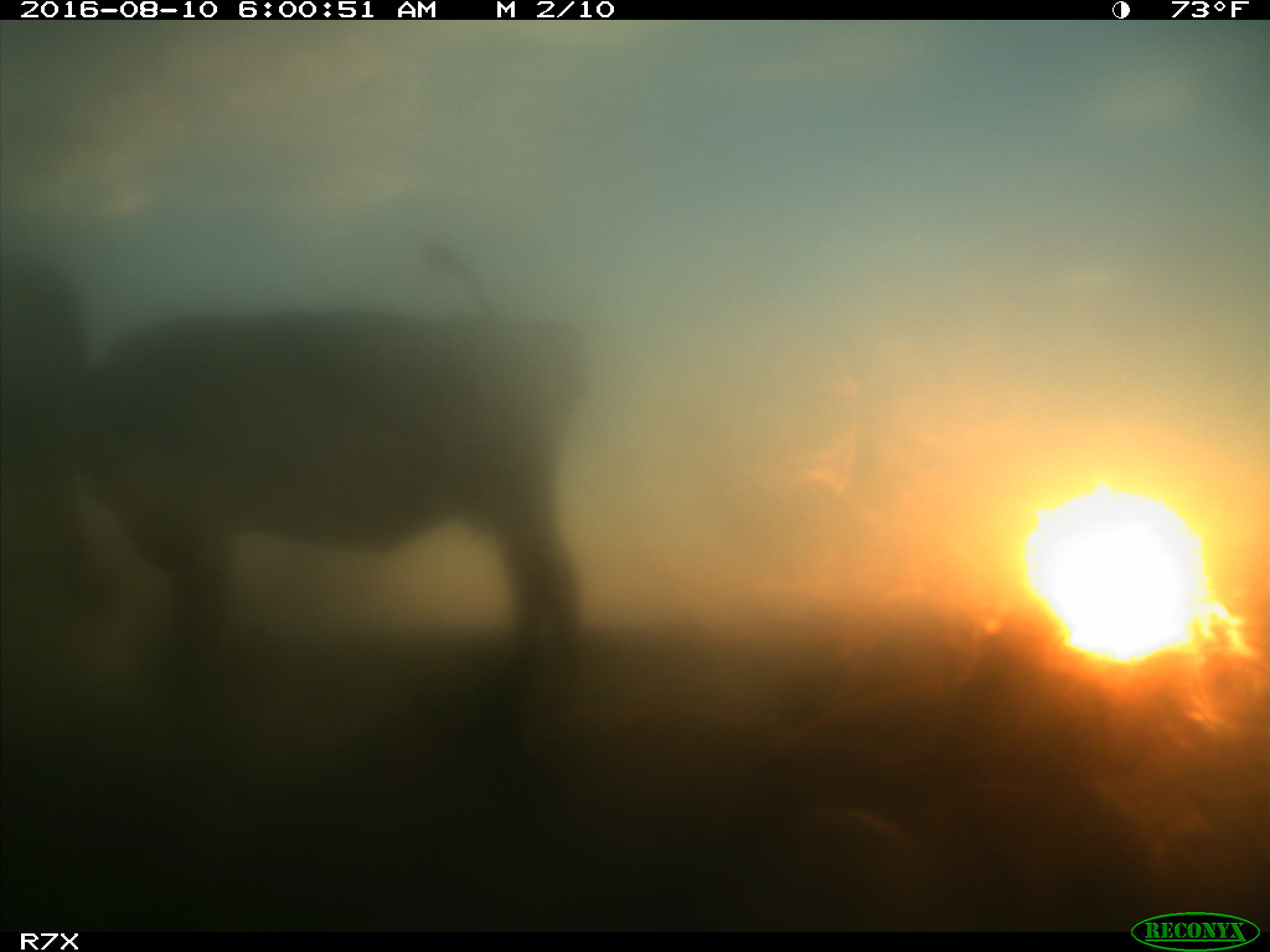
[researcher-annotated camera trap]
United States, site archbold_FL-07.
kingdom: Animalia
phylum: Chordata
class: Mammalia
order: Artiodactyla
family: Bovidae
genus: Bos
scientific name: Bos taurus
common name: domestic cow